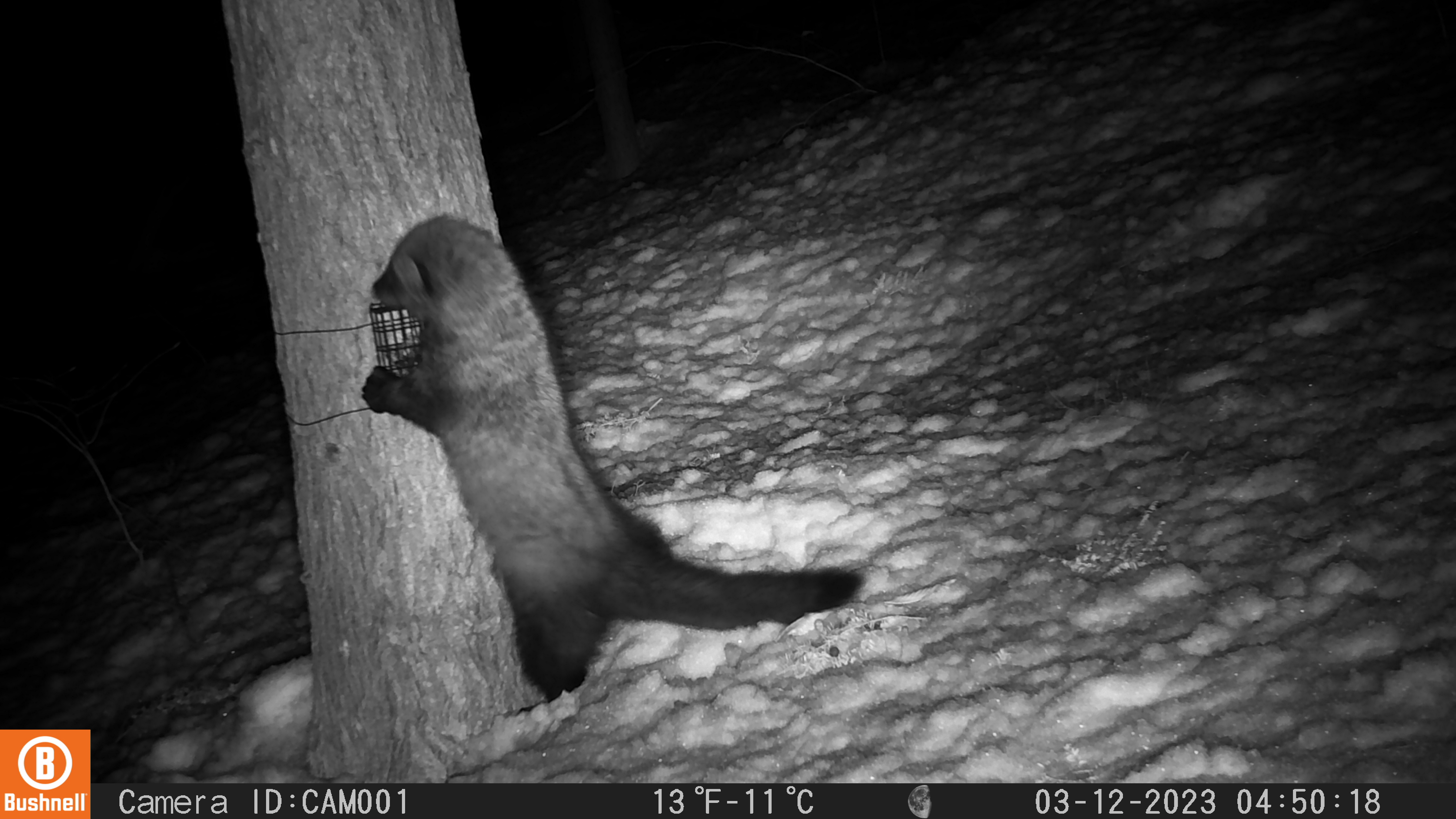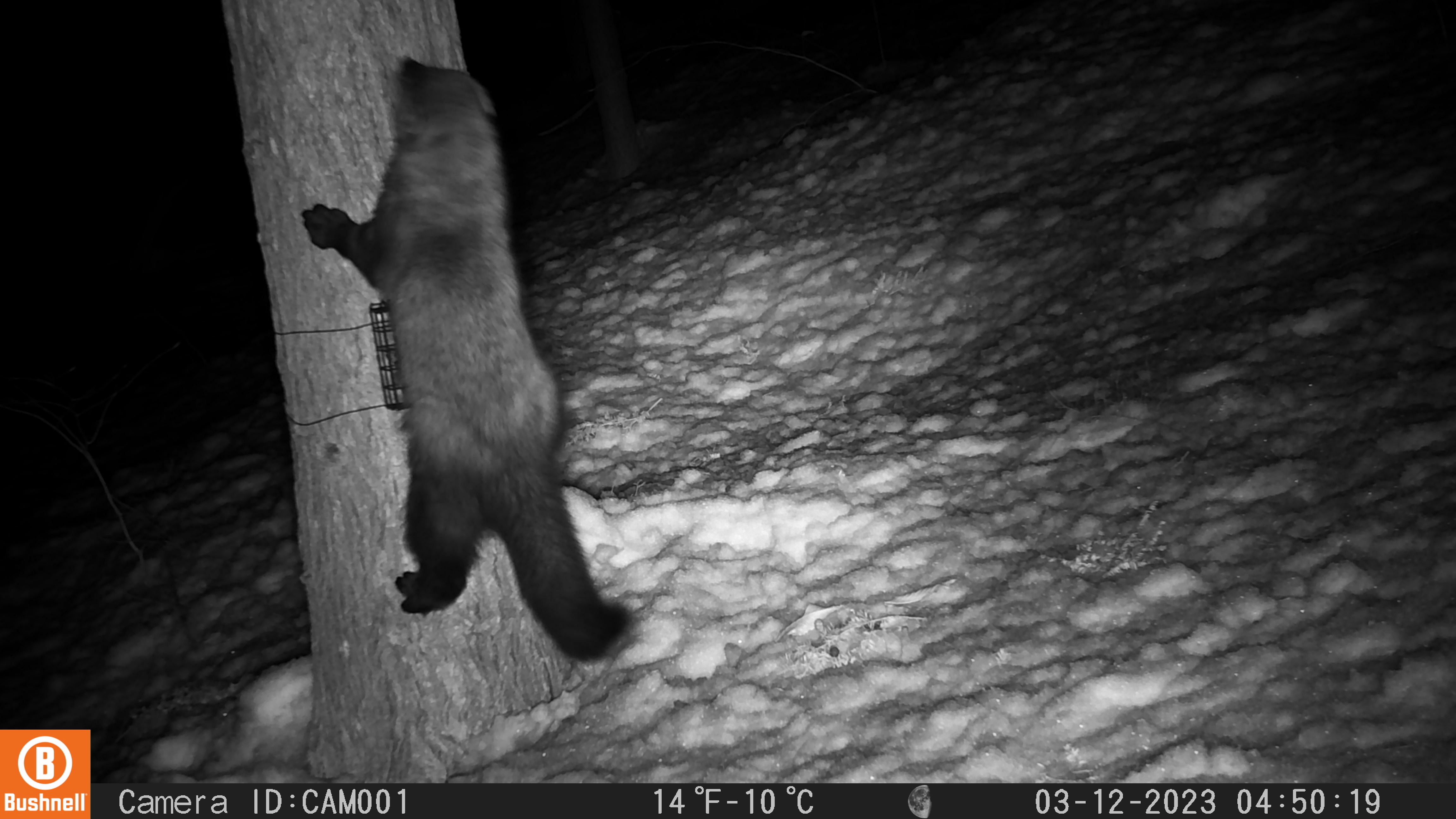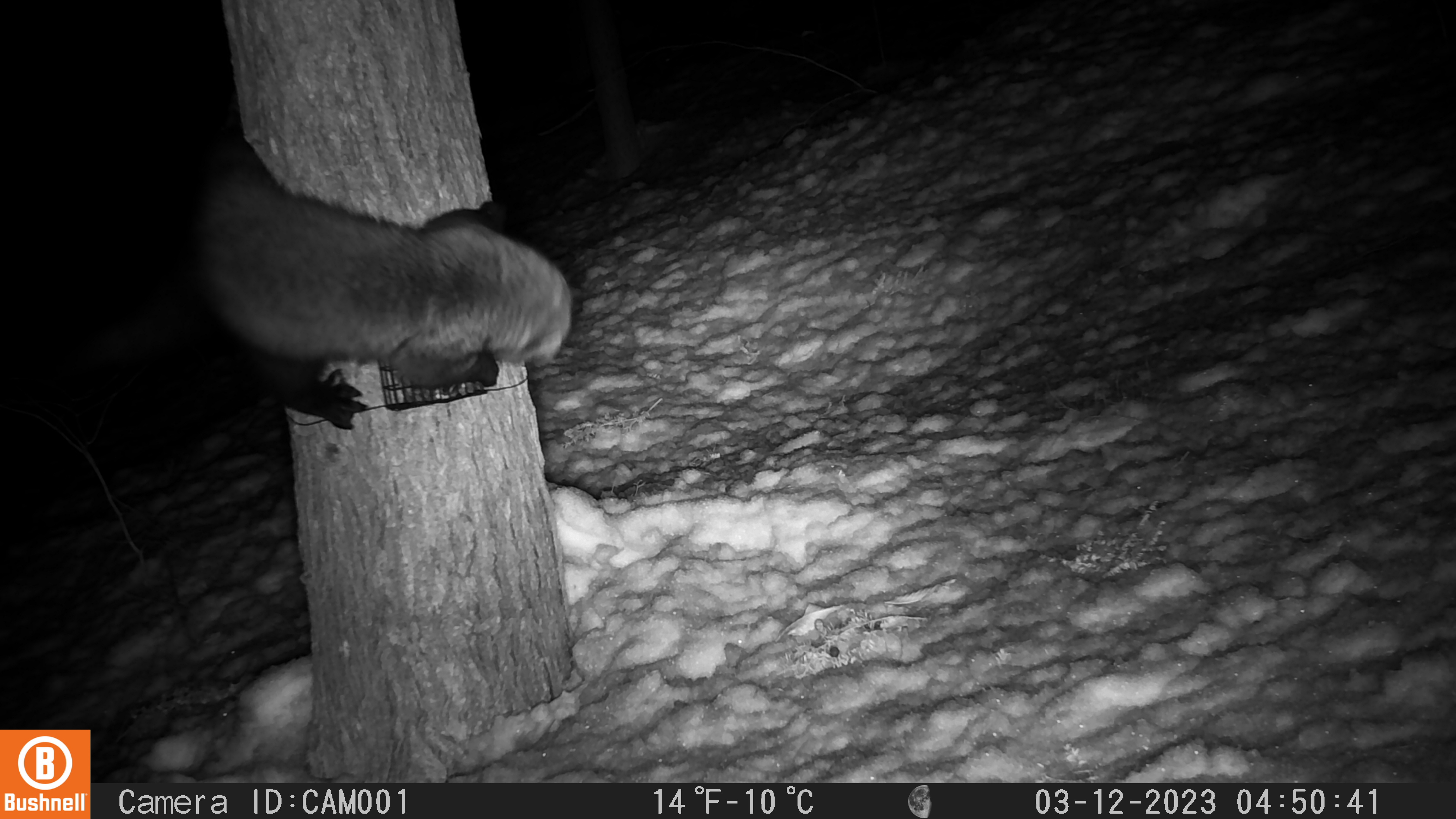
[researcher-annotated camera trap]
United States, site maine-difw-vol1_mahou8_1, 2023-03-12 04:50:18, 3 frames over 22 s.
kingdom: Animalia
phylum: Chordata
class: Mammalia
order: Carnivora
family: Mustelidae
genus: Pekania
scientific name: Pekania pennanti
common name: fisher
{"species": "fisher (Pekania pennanti)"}